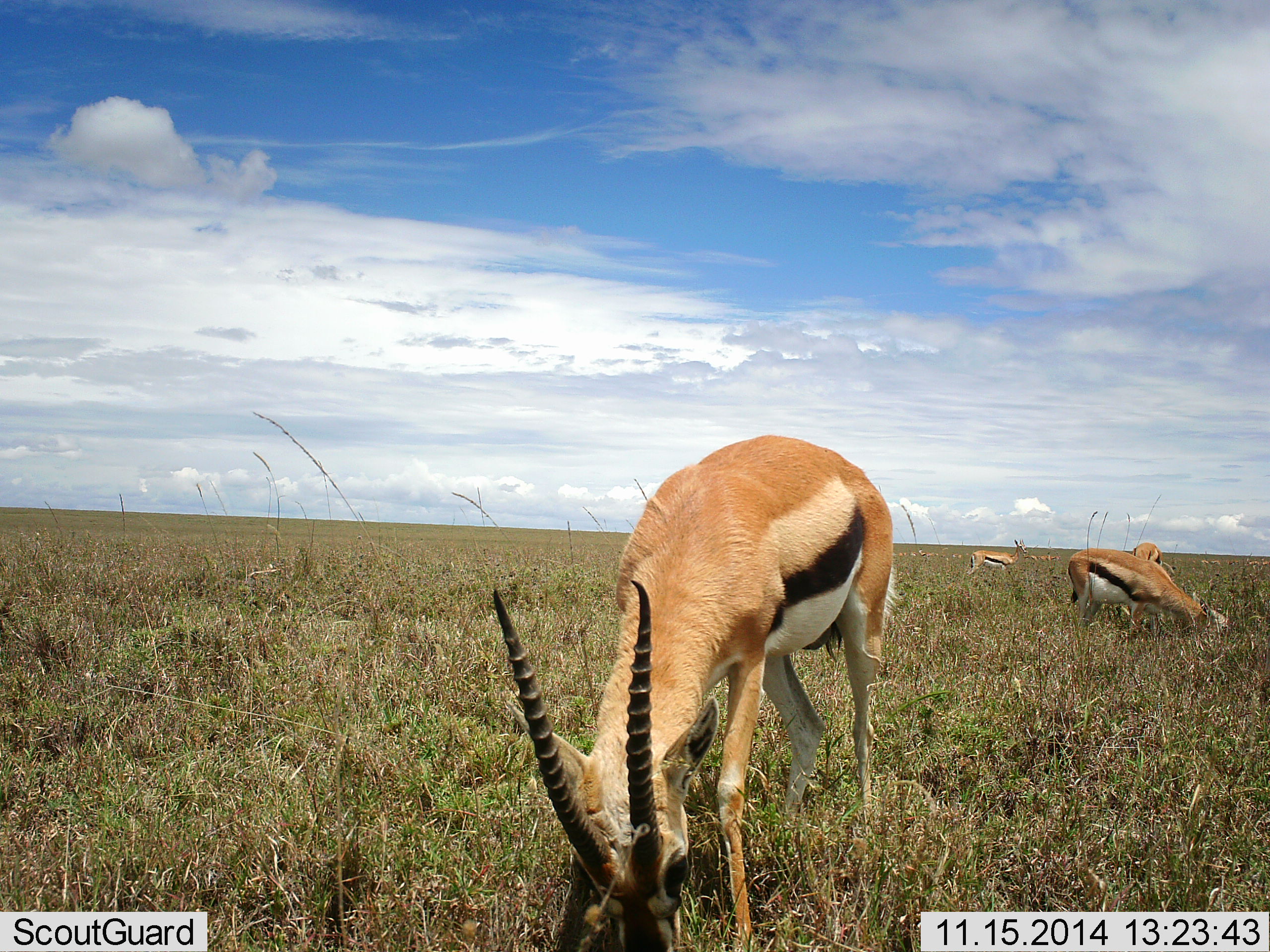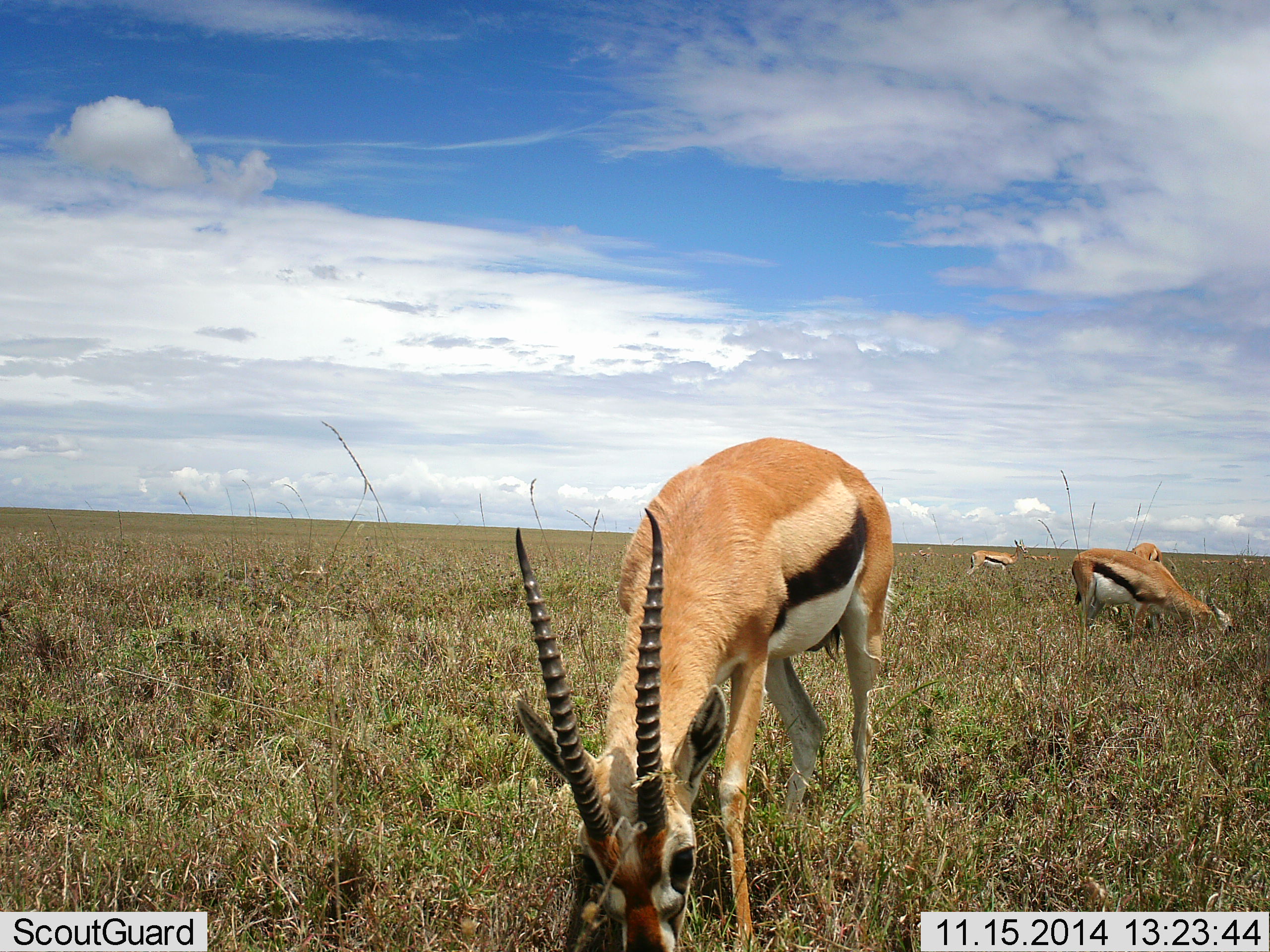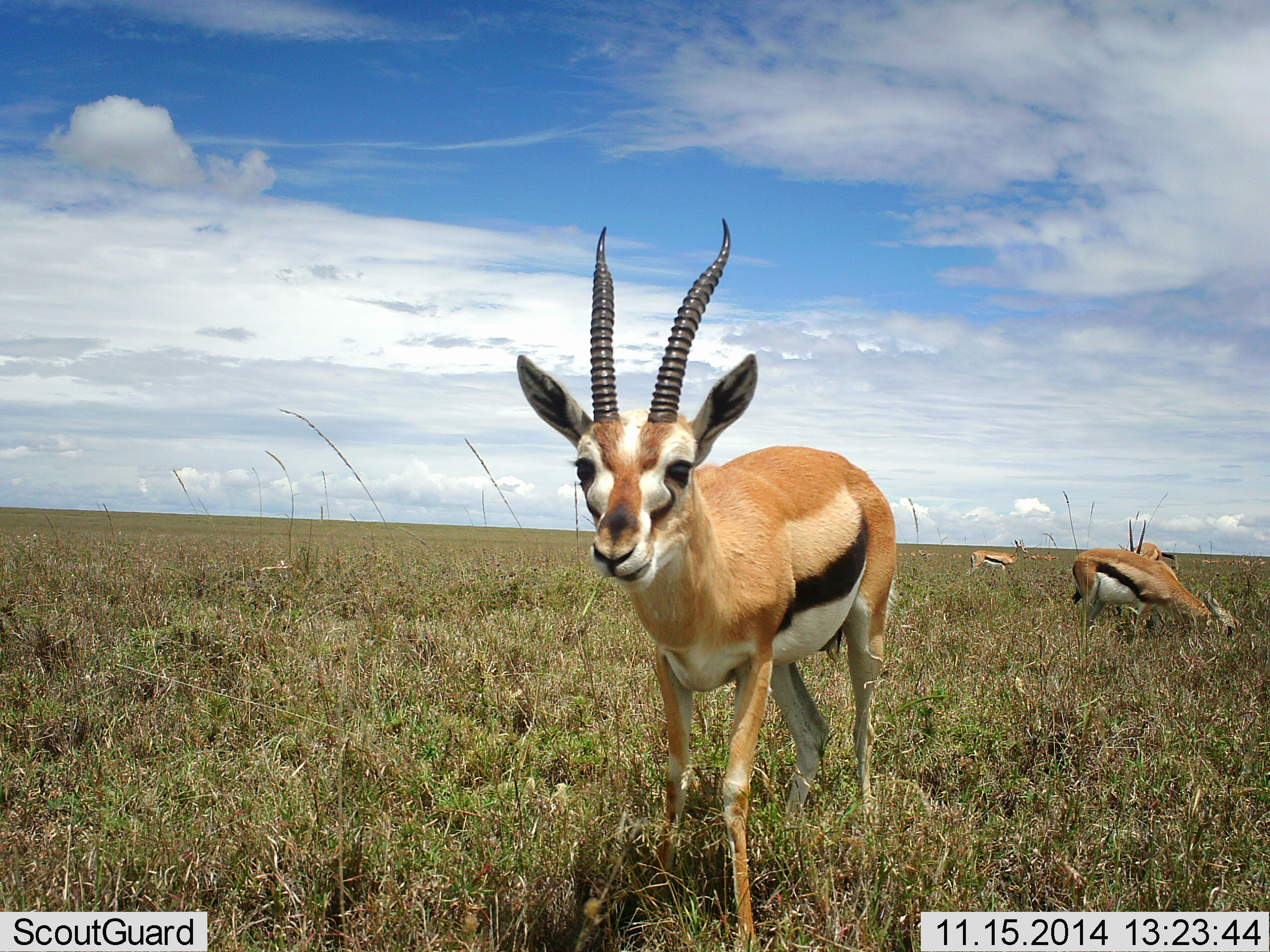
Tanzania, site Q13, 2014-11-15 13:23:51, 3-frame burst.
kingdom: Animalia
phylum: Chordata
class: Mammalia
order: Artiodactyla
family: Bovidae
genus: Eudorcas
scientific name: Eudorcas thomsonii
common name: thomson's gazelle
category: gazellethomsons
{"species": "gazellethomsons (thomson's gazelle) (Eudorcas thomsonii)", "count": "4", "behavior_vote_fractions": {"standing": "50%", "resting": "0%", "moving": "10%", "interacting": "0%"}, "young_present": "0%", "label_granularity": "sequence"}